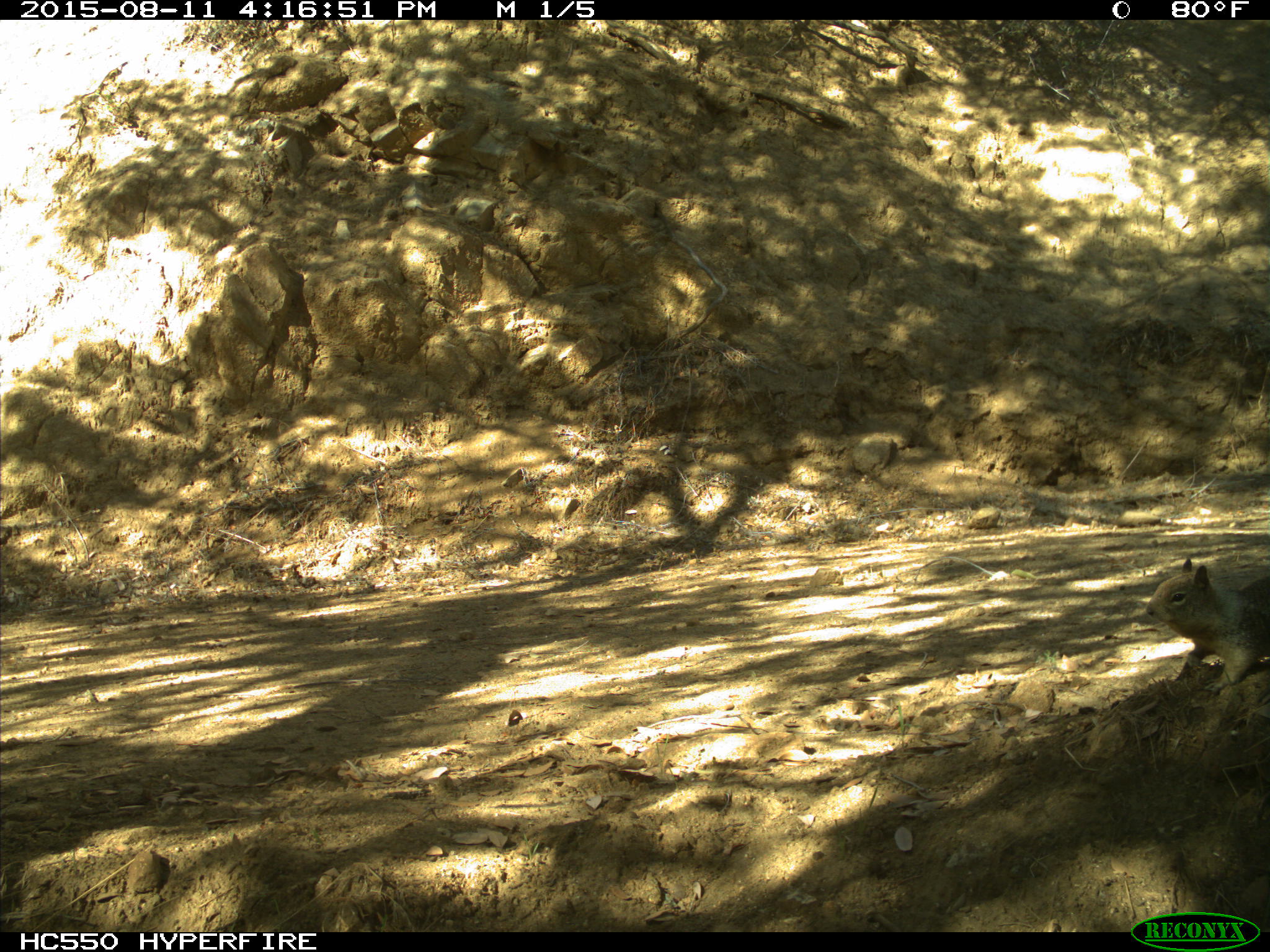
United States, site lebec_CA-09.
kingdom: Animalia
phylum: Chordata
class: Mammalia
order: Rodentia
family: Sciuridae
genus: Otospermophilus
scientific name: Otospermophilus beecheyi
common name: california ground squirrel